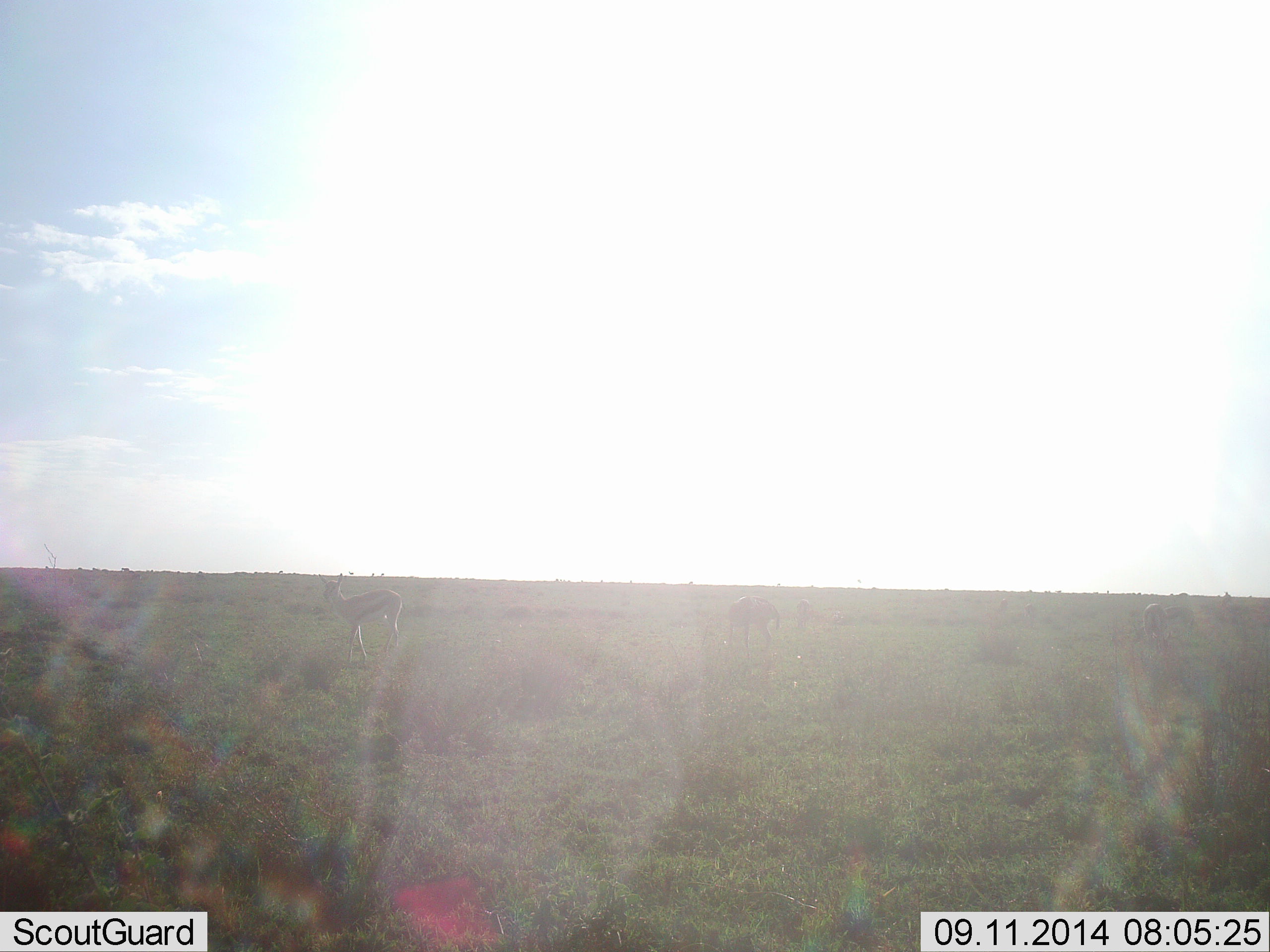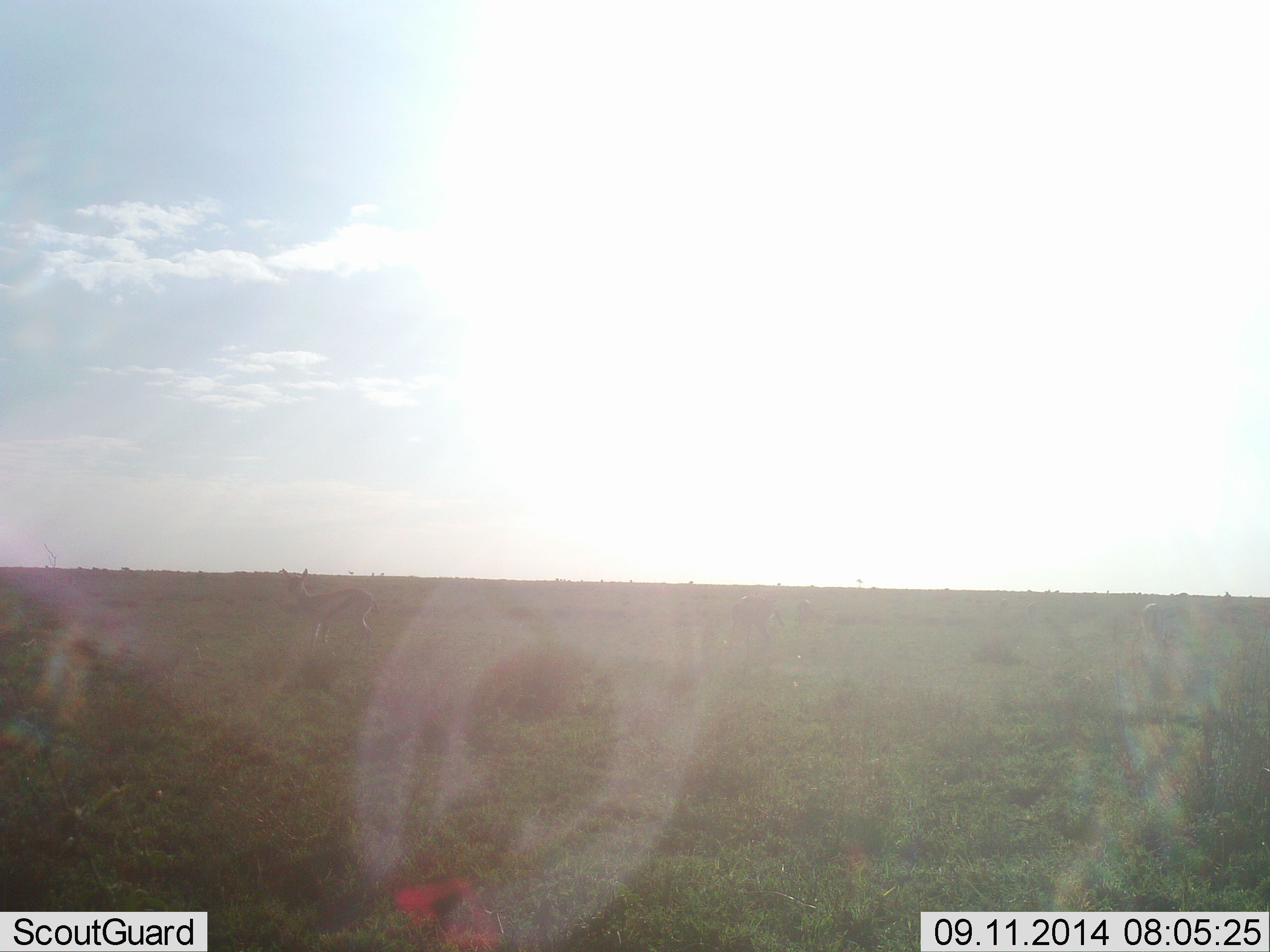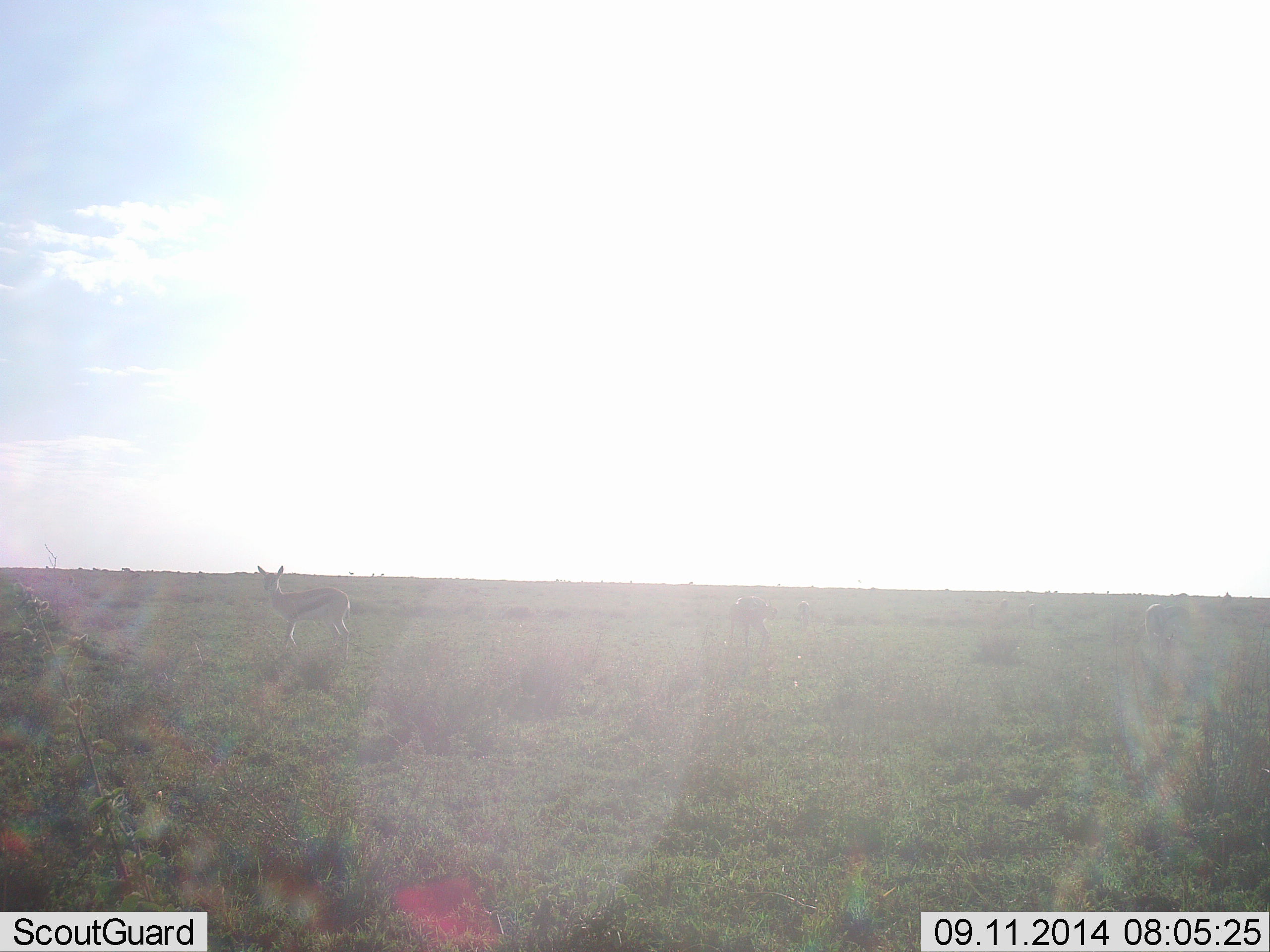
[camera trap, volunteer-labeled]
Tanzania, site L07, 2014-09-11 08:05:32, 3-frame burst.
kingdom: Animalia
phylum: Chordata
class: Mammalia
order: Artiodactyla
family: Bovidae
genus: Eudorcas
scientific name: Eudorcas thomsonii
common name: thomson's gazelle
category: gazellethomsons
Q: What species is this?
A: Gazellethomsons (thomson's gazelle) (Eudorcas thomsonii).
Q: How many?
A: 1.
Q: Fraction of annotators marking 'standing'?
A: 22%.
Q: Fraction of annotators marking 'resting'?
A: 0%.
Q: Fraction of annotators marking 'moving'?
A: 89%.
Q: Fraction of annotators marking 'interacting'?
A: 0%.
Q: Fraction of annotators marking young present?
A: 0%.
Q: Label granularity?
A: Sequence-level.